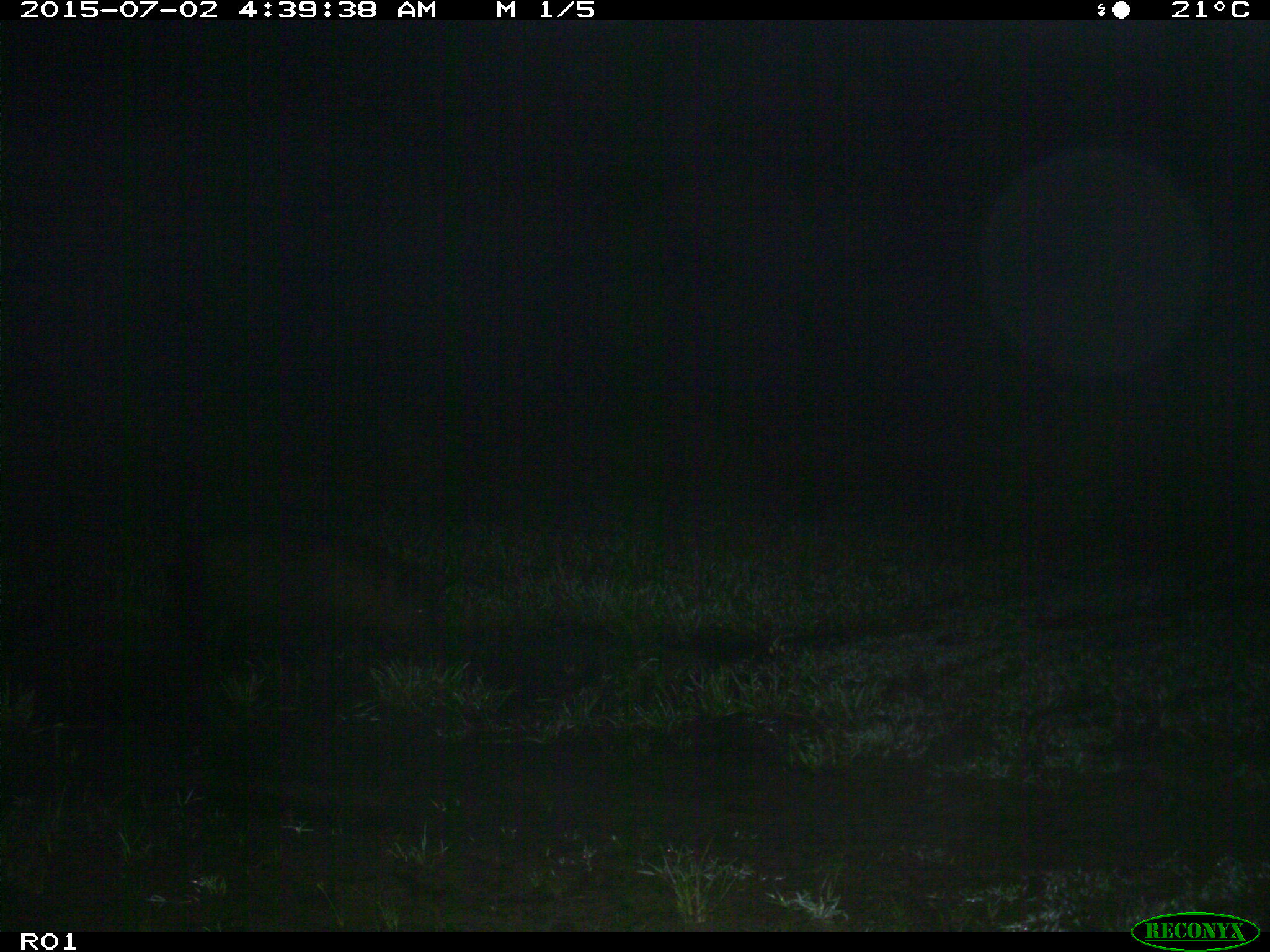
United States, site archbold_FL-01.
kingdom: Animalia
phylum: Chordata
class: Mammalia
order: Artiodactyla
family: Suidae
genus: Sus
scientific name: Sus scrofa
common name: wild boar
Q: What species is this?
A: Sus scrofa (wild boar).